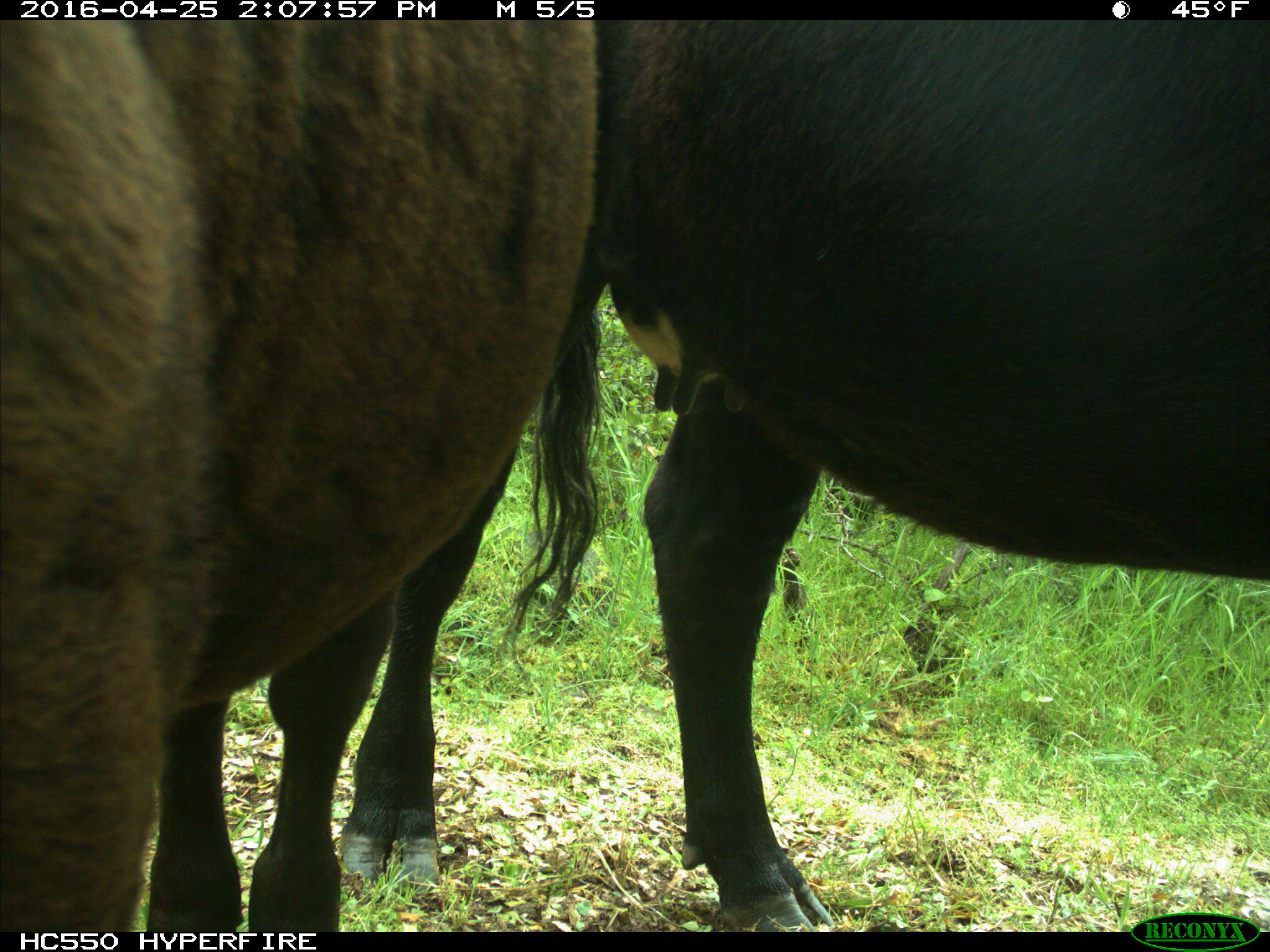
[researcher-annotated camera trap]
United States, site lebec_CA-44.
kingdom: Animalia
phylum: Chordata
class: Mammalia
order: Artiodactyla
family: Bovidae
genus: Bos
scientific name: Bos taurus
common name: domestic cow